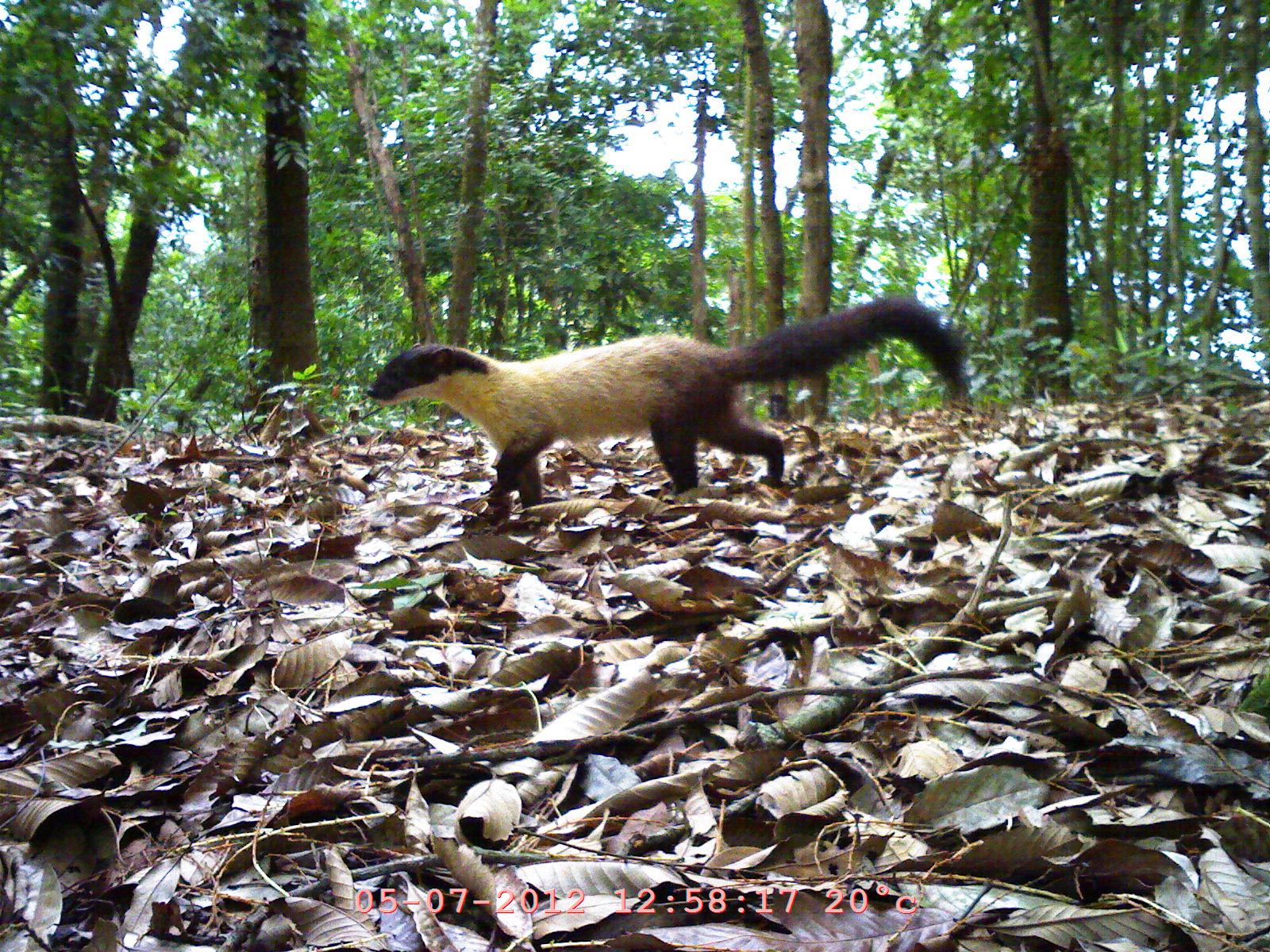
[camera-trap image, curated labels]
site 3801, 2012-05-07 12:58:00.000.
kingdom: Animalia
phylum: Chordata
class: Mammalia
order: Carnivora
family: Mustelidae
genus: Martes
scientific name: Martes flavigula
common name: yellow-throated marten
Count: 1.